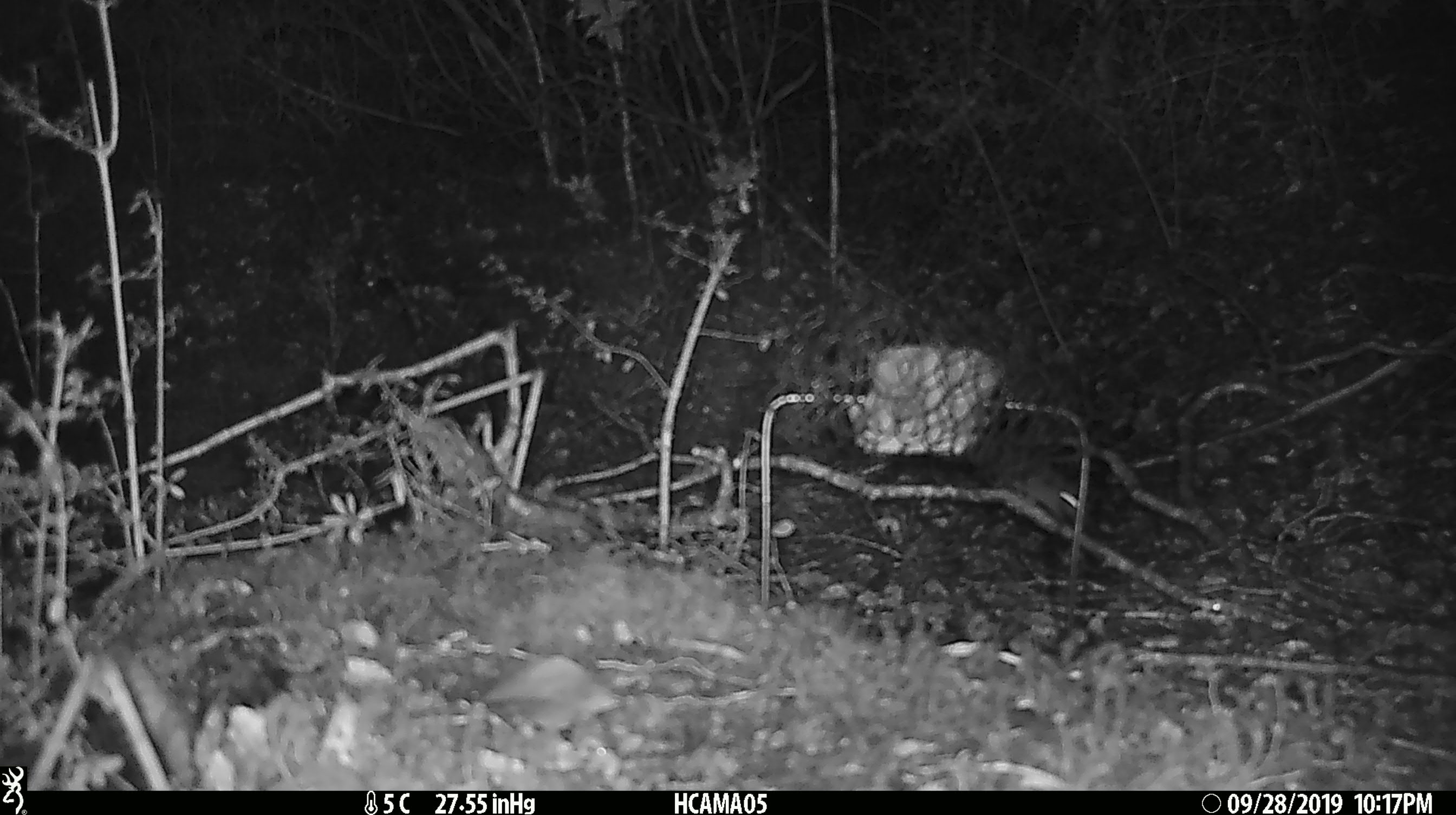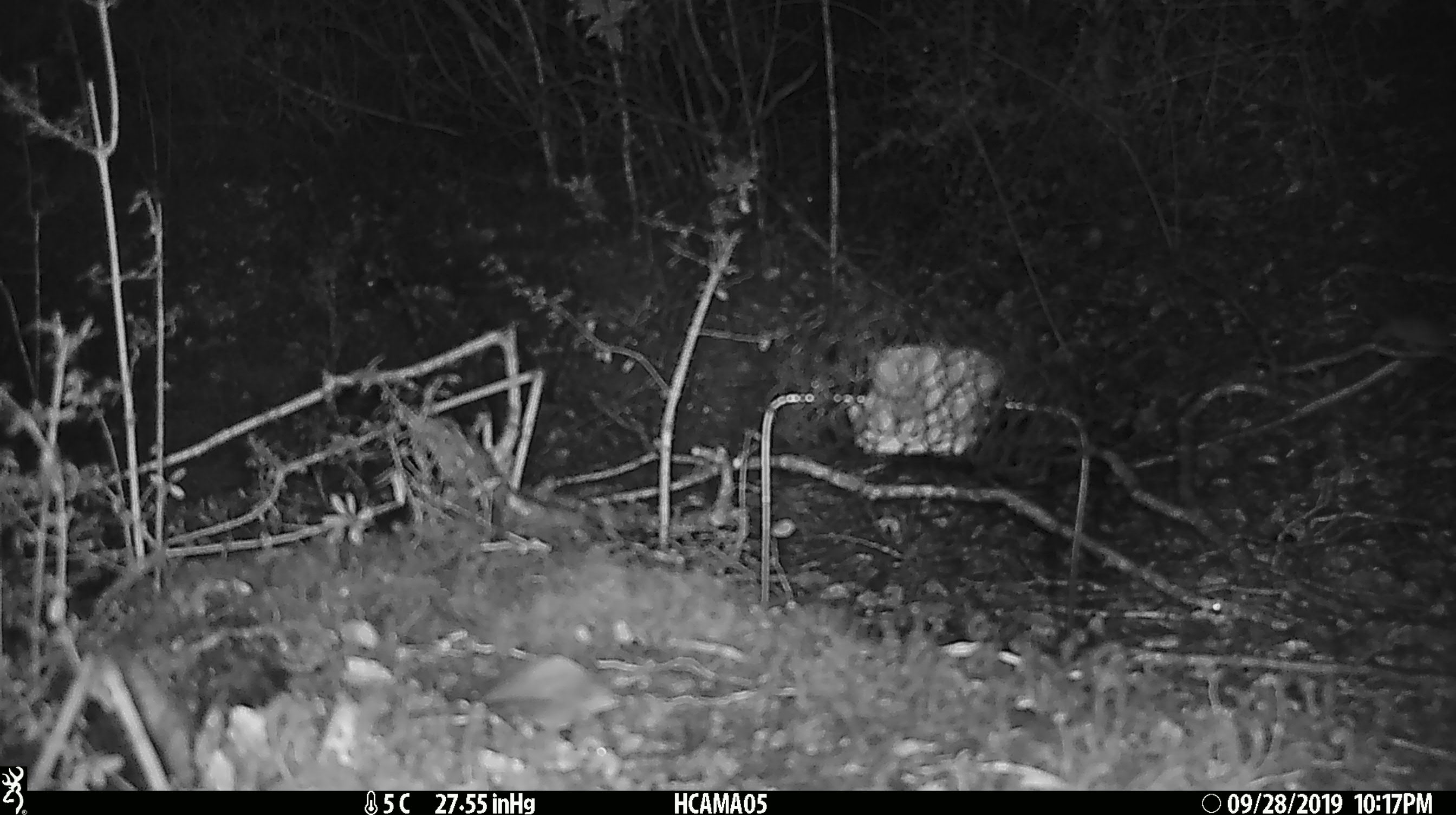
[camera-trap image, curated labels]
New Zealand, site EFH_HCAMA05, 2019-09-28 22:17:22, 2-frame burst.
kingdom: Animalia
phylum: Chordata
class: Mammalia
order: Rodentia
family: Muridae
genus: Mus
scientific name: Mus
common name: mouse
Mouse (Mus).